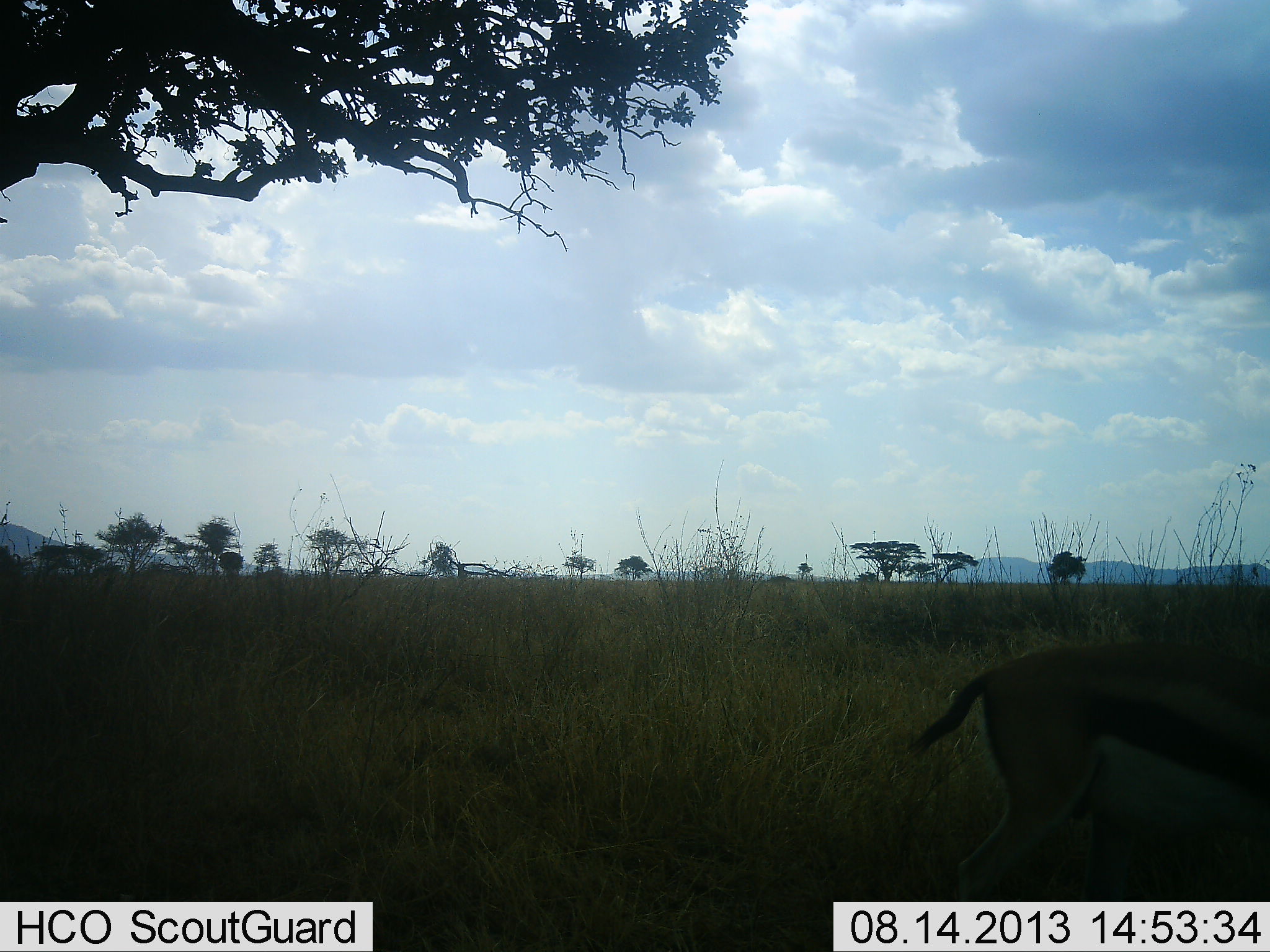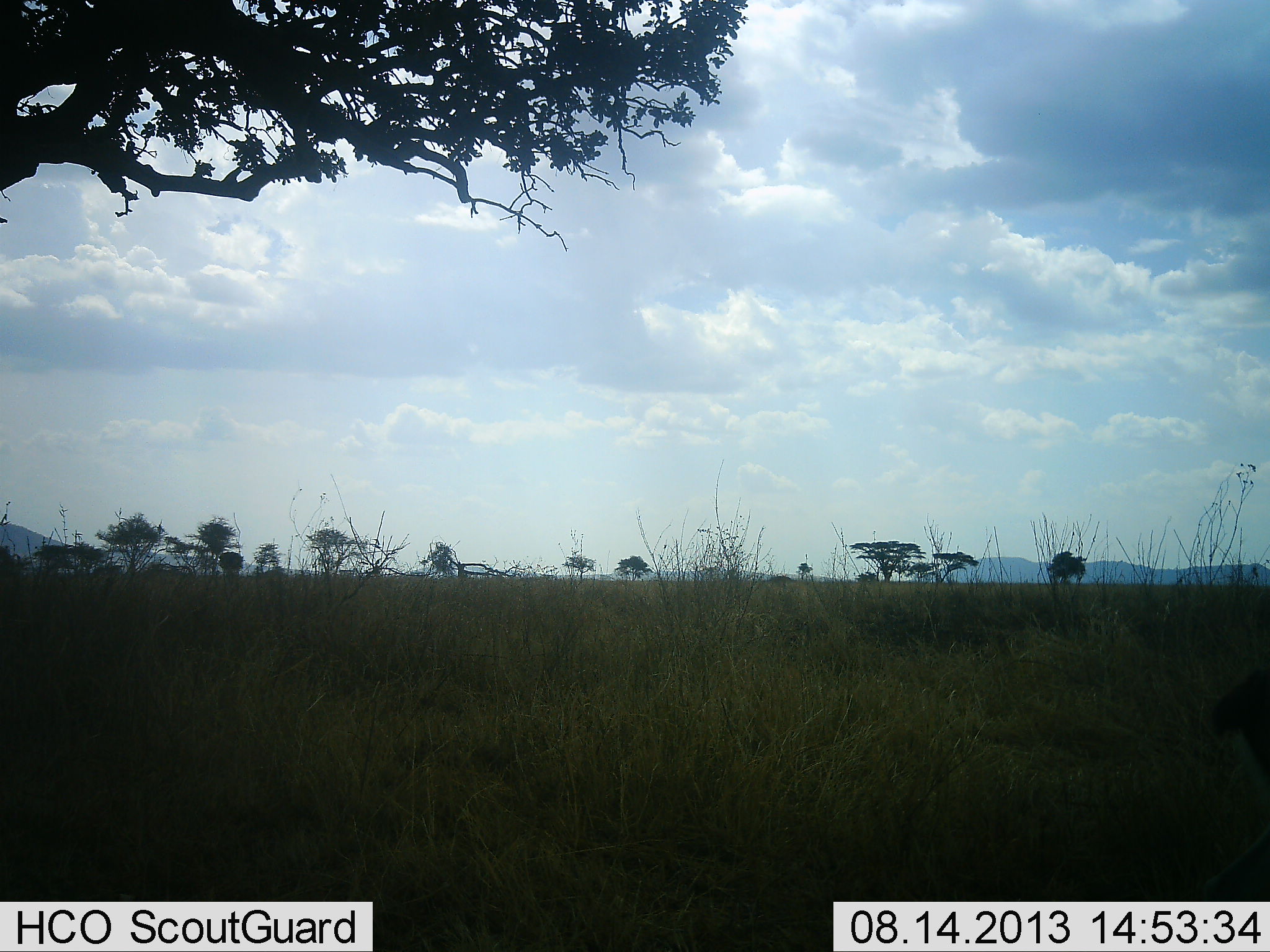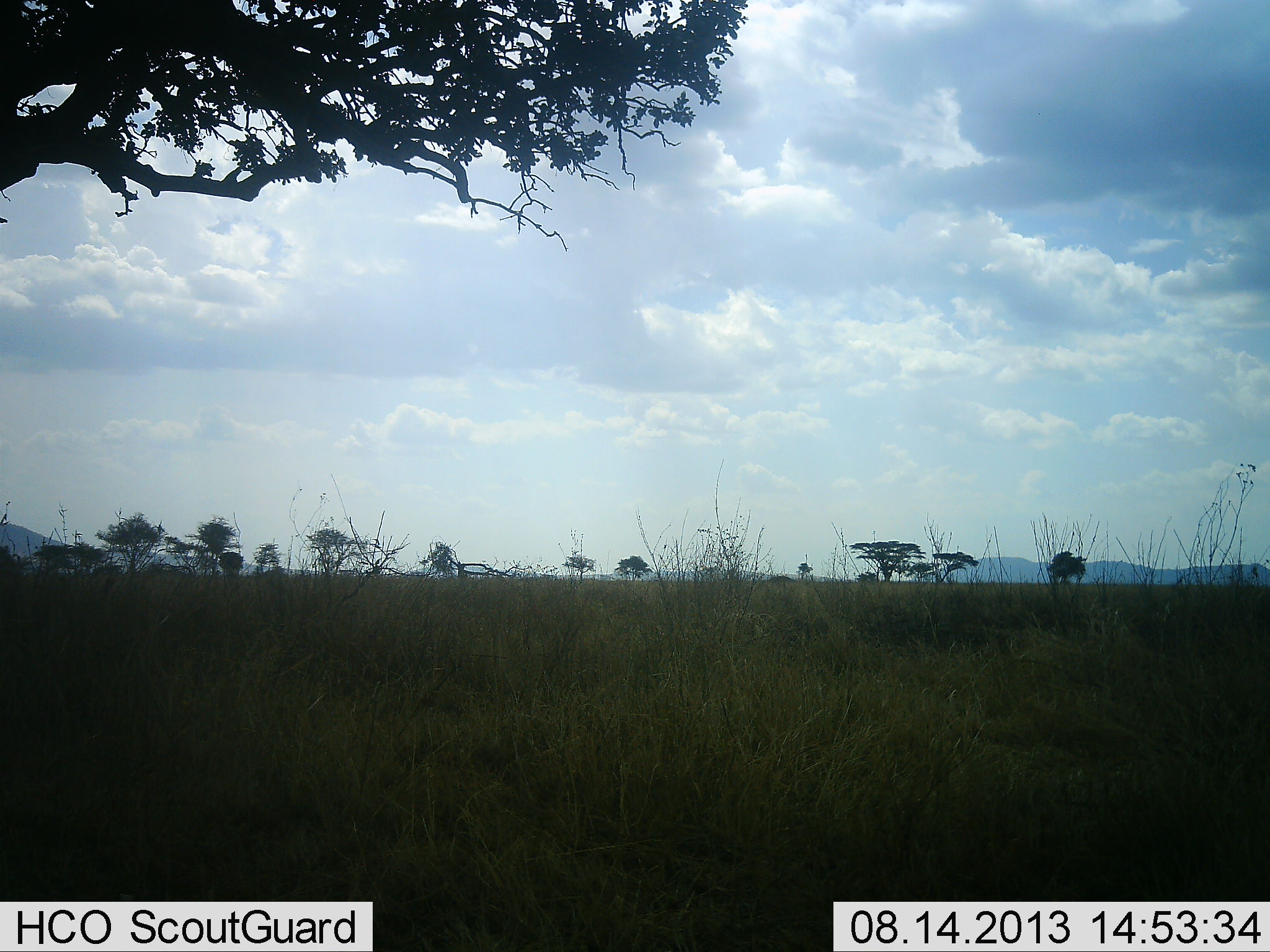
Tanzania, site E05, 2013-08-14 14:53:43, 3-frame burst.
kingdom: Animalia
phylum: Chordata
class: Mammalia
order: Artiodactyla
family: Bovidae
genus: Eudorcas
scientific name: Eudorcas thomsonii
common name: thomson's gazelle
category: gazellethomsons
Gazellethomsons (thomson's gazelle) (Eudorcas thomsonii), count 1. Behavior (volunteer vote fractions): standing 0%, resting 0%, moving 100%, interacting 0%. Young present (vote fraction): 0%. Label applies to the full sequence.